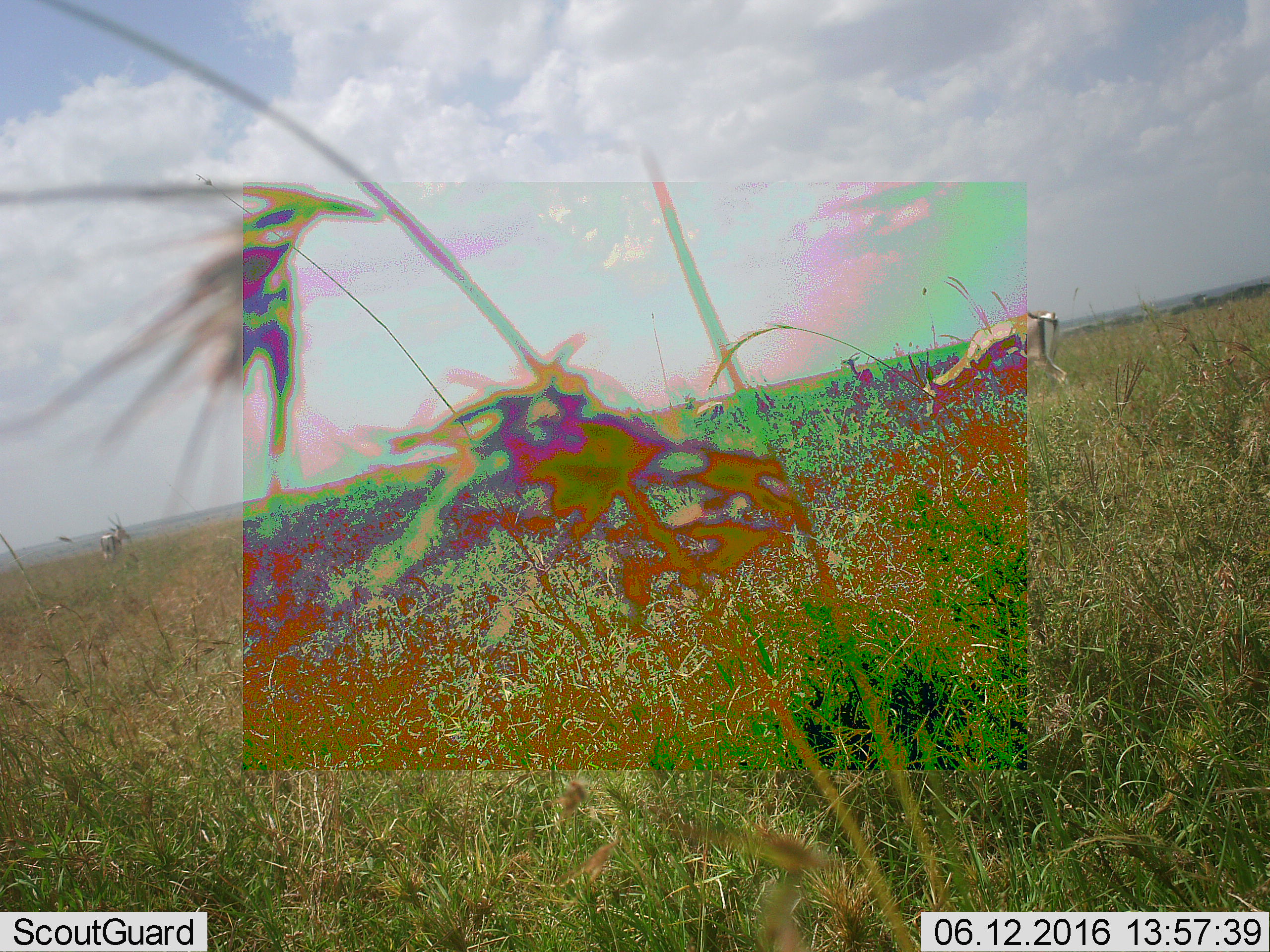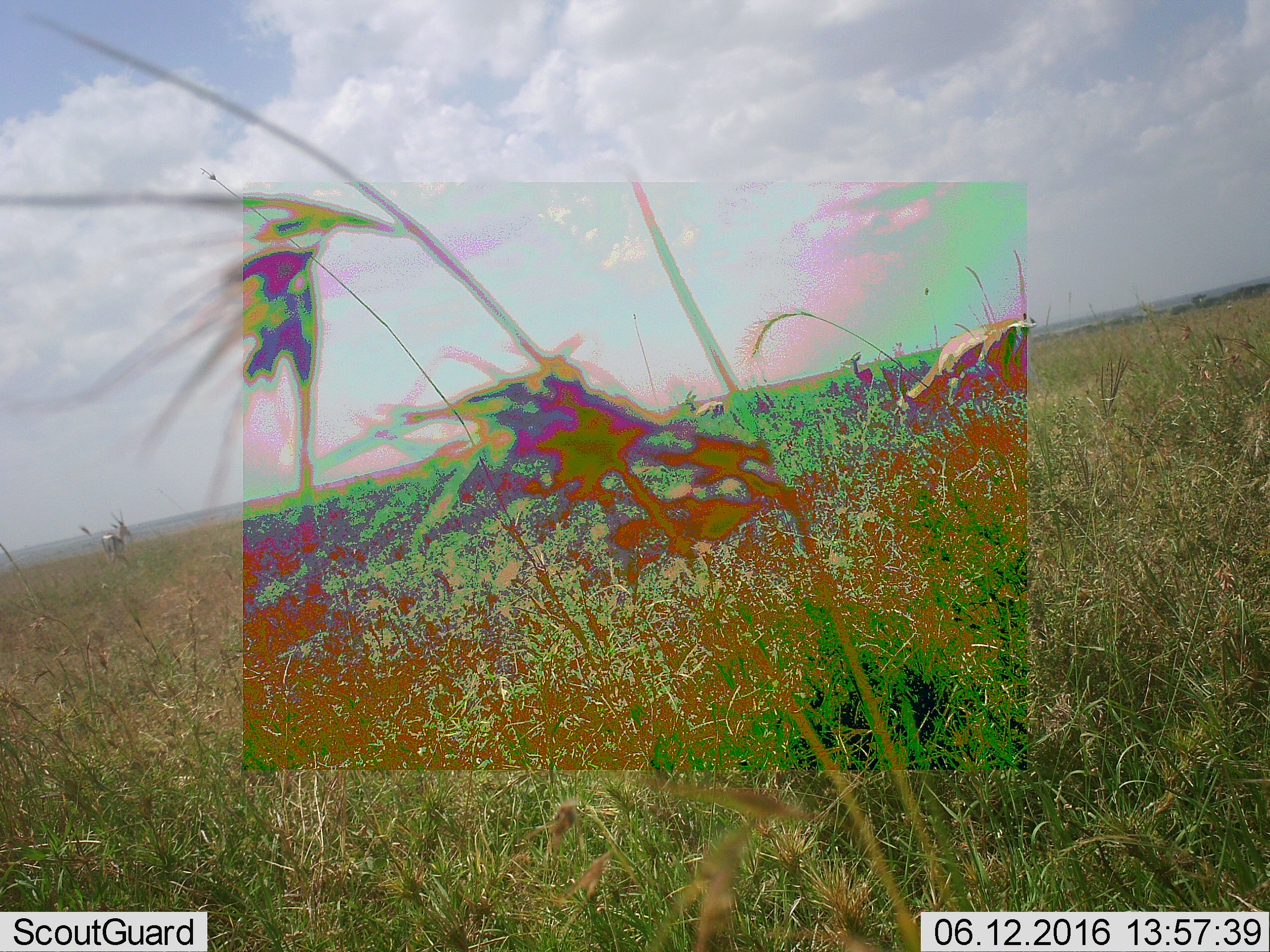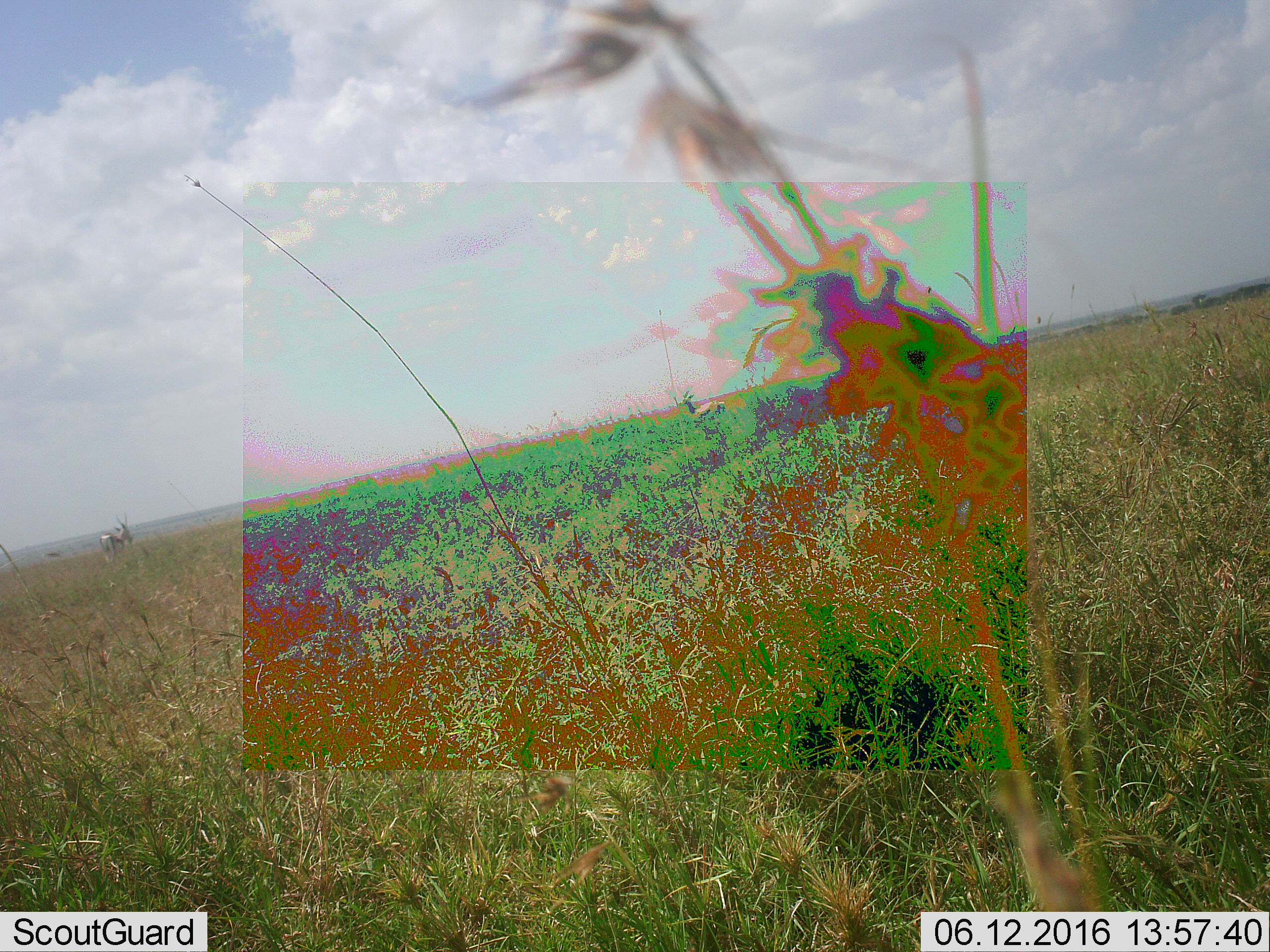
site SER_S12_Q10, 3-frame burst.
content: unidentified animal